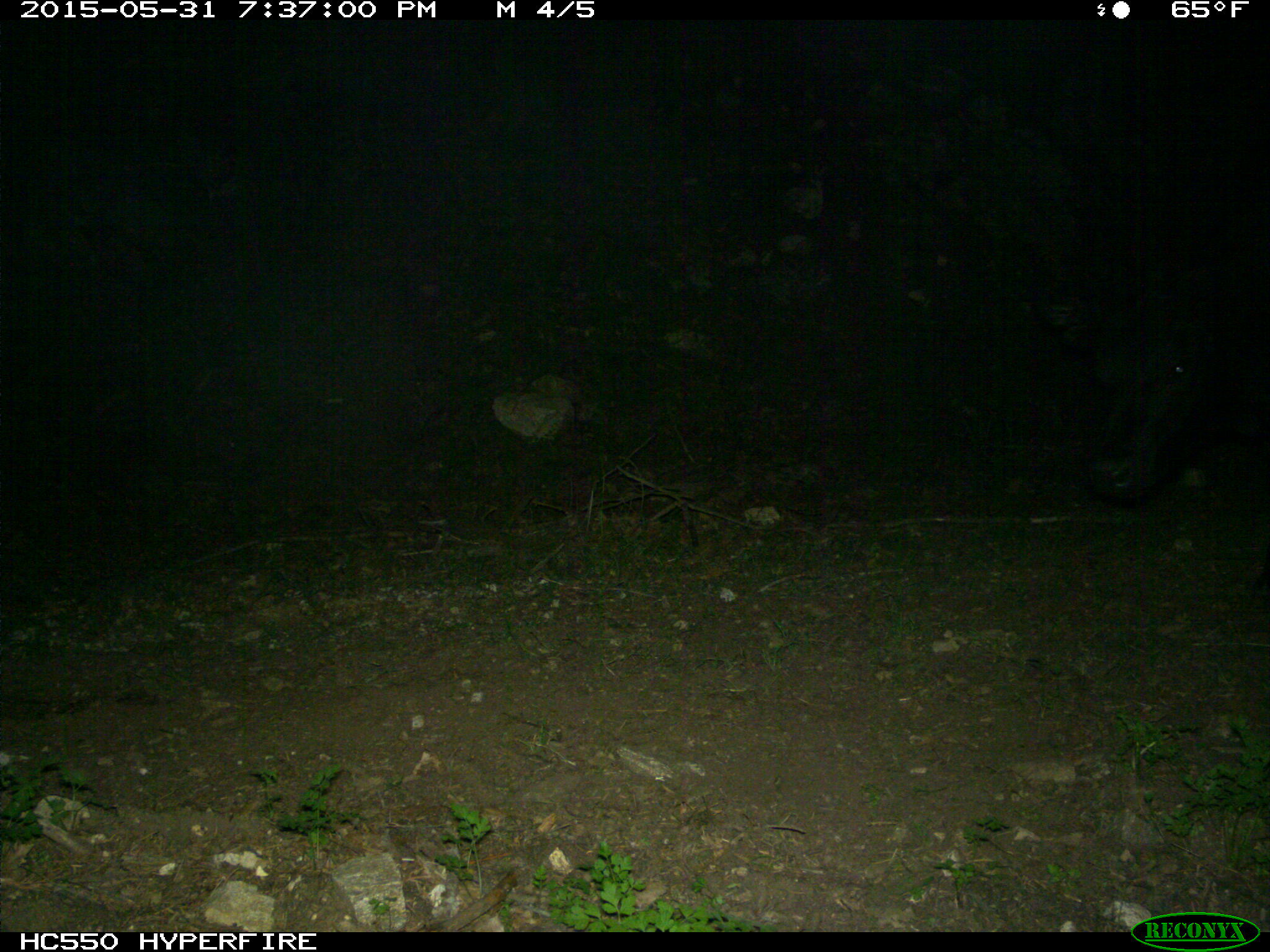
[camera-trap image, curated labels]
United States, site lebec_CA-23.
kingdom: Animalia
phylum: Chordata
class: Mammalia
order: Artiodactyla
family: Bovidae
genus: Bos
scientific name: Bos taurus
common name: domestic cow